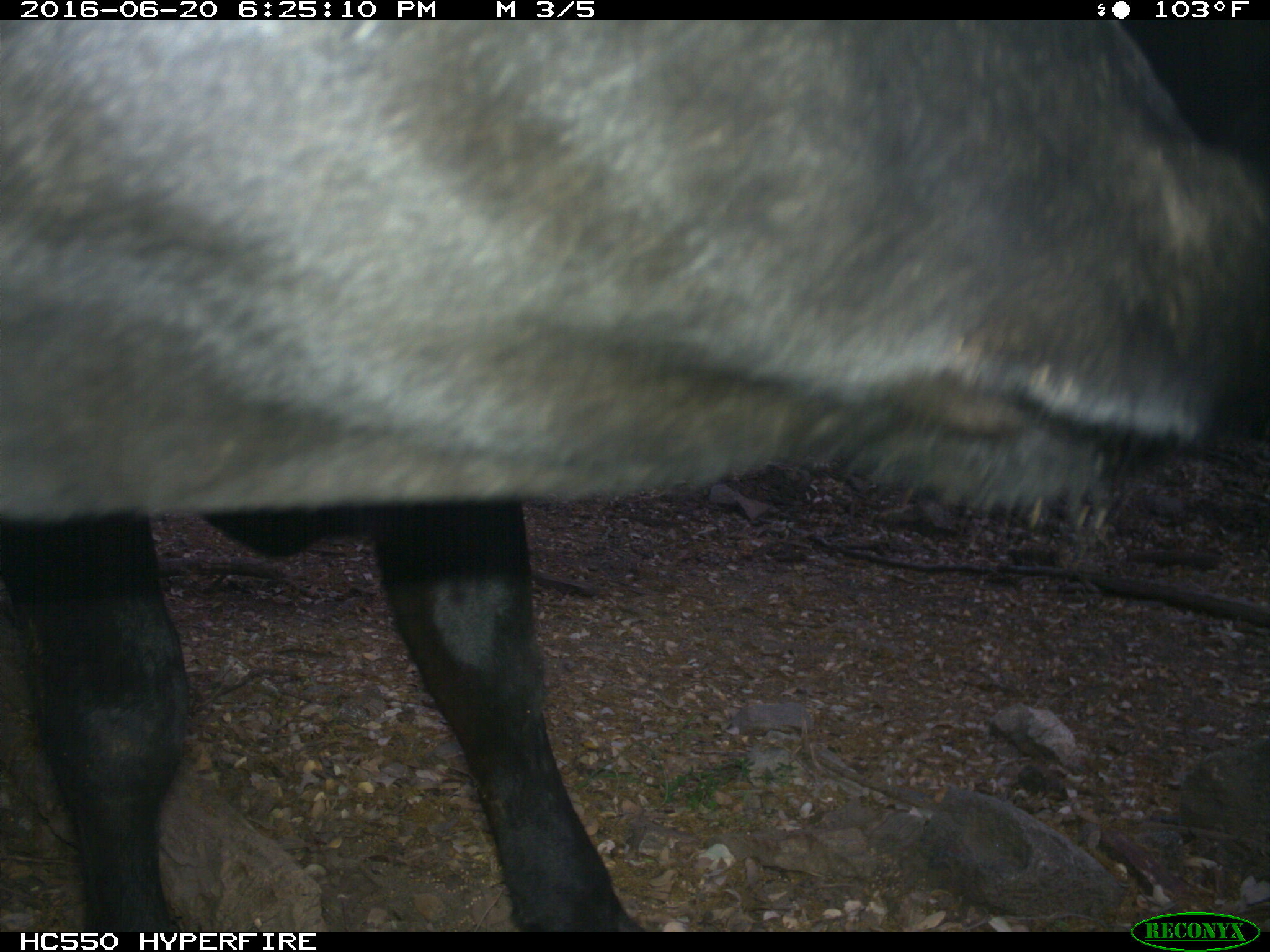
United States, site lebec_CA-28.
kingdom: Animalia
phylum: Chordata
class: Mammalia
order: Artiodactyla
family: Bovidae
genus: Bos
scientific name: Bos taurus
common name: domestic cow